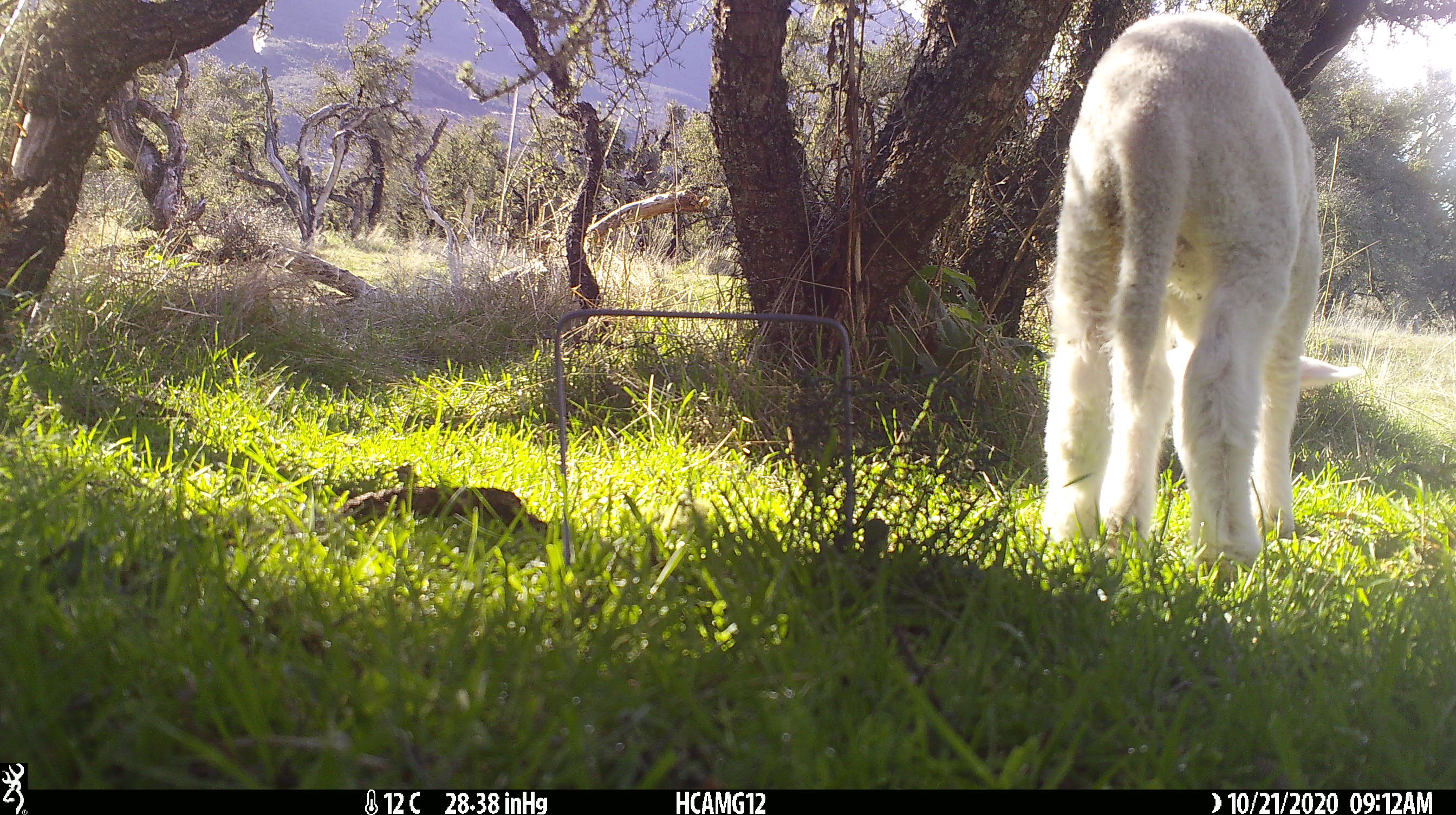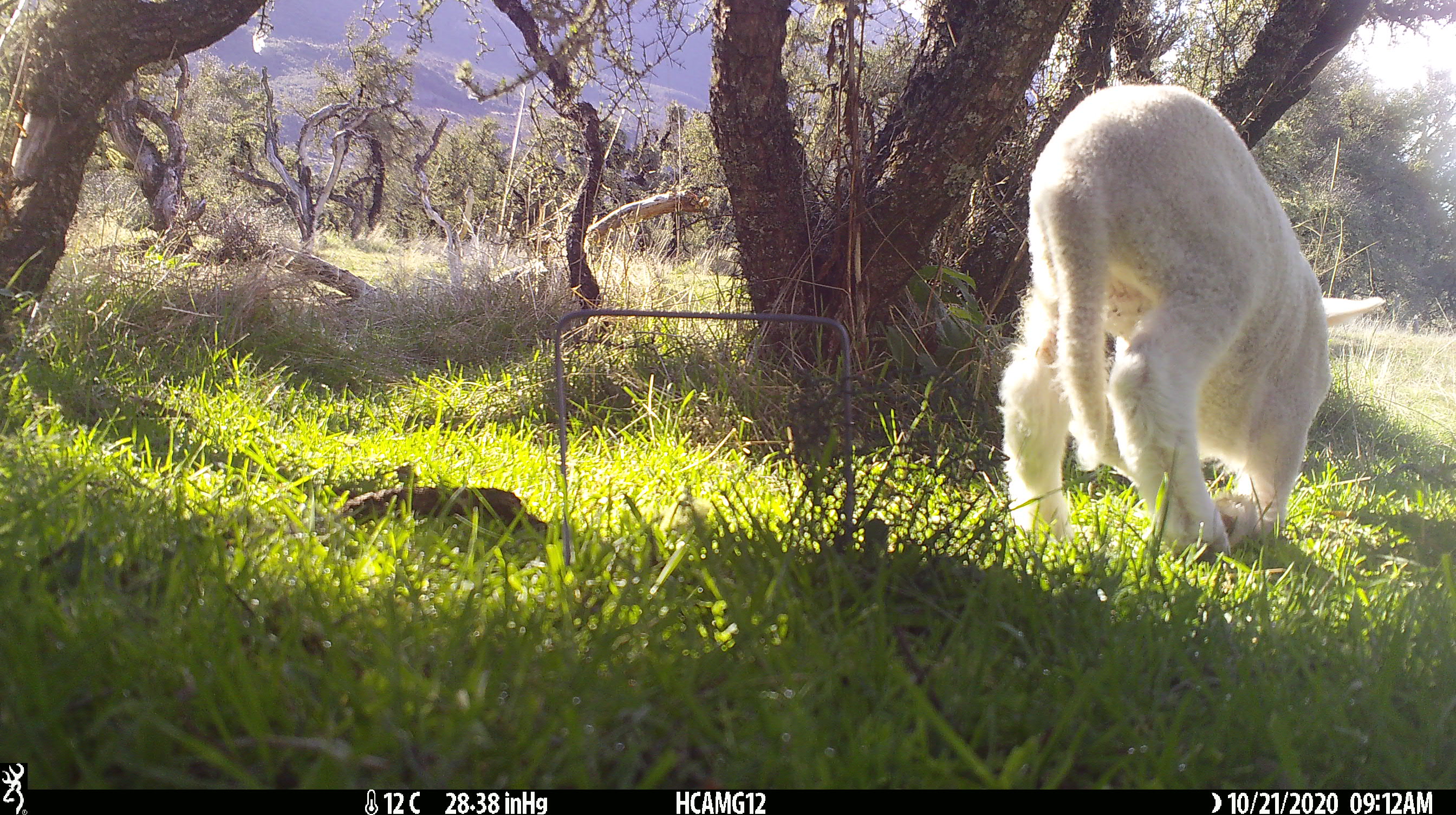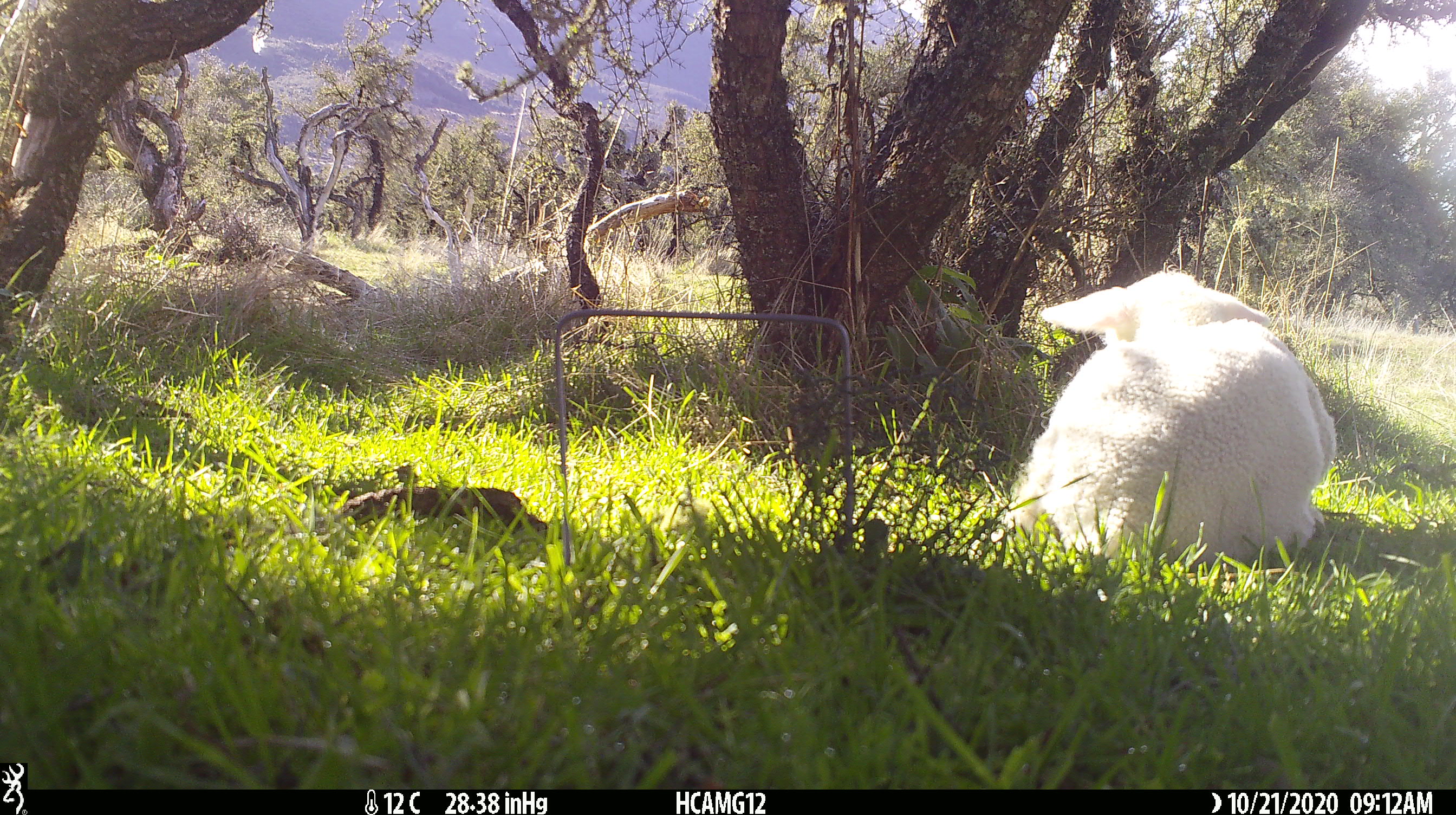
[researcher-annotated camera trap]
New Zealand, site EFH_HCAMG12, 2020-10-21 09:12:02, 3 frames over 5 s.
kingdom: Animalia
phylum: Chordata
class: Mammalia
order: Artiodactyla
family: Bovidae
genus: Ovis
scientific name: Ovis aries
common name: domestic sheep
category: sheep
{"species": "sheep (domestic sheep) (Ovis aries)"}